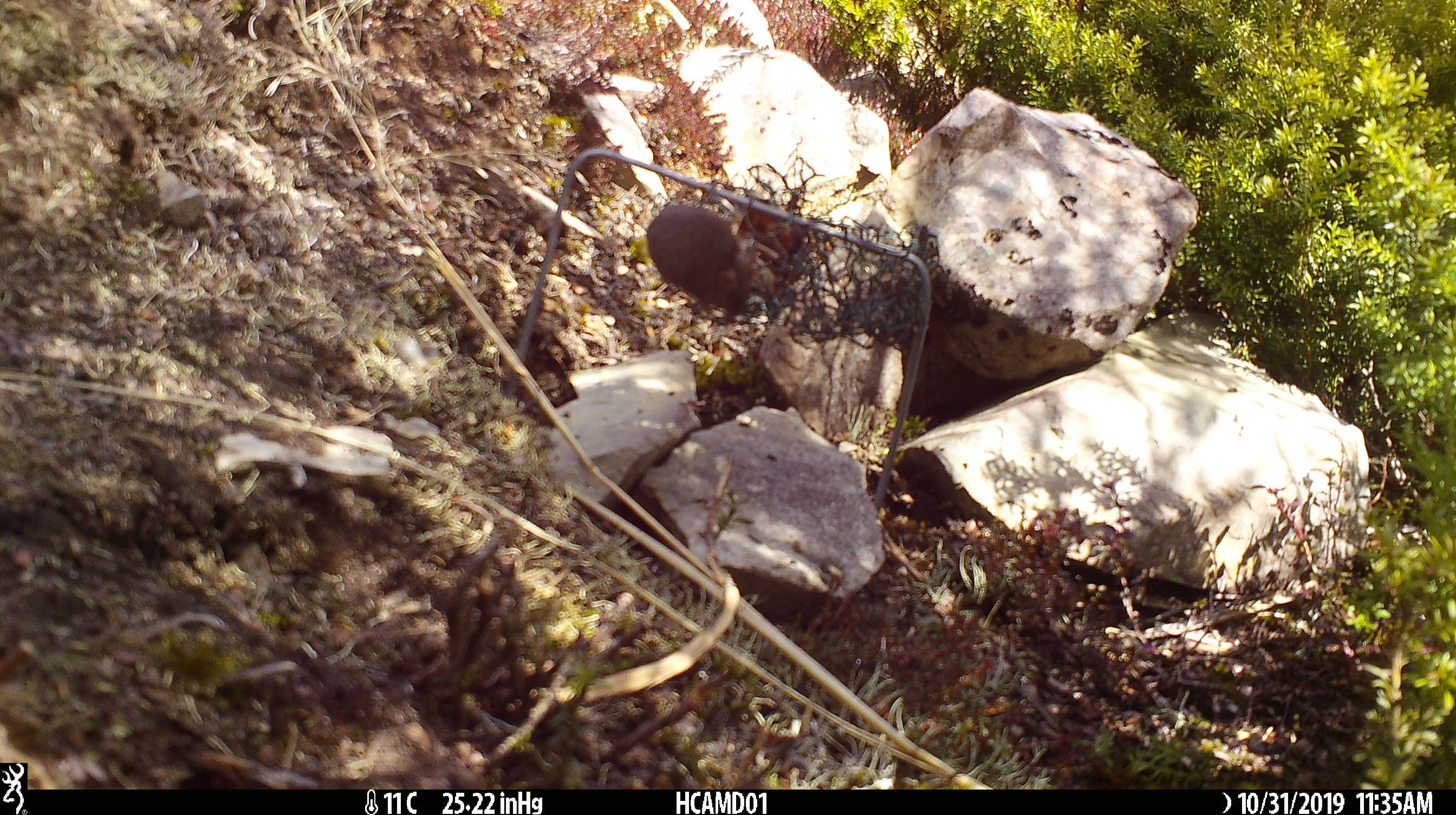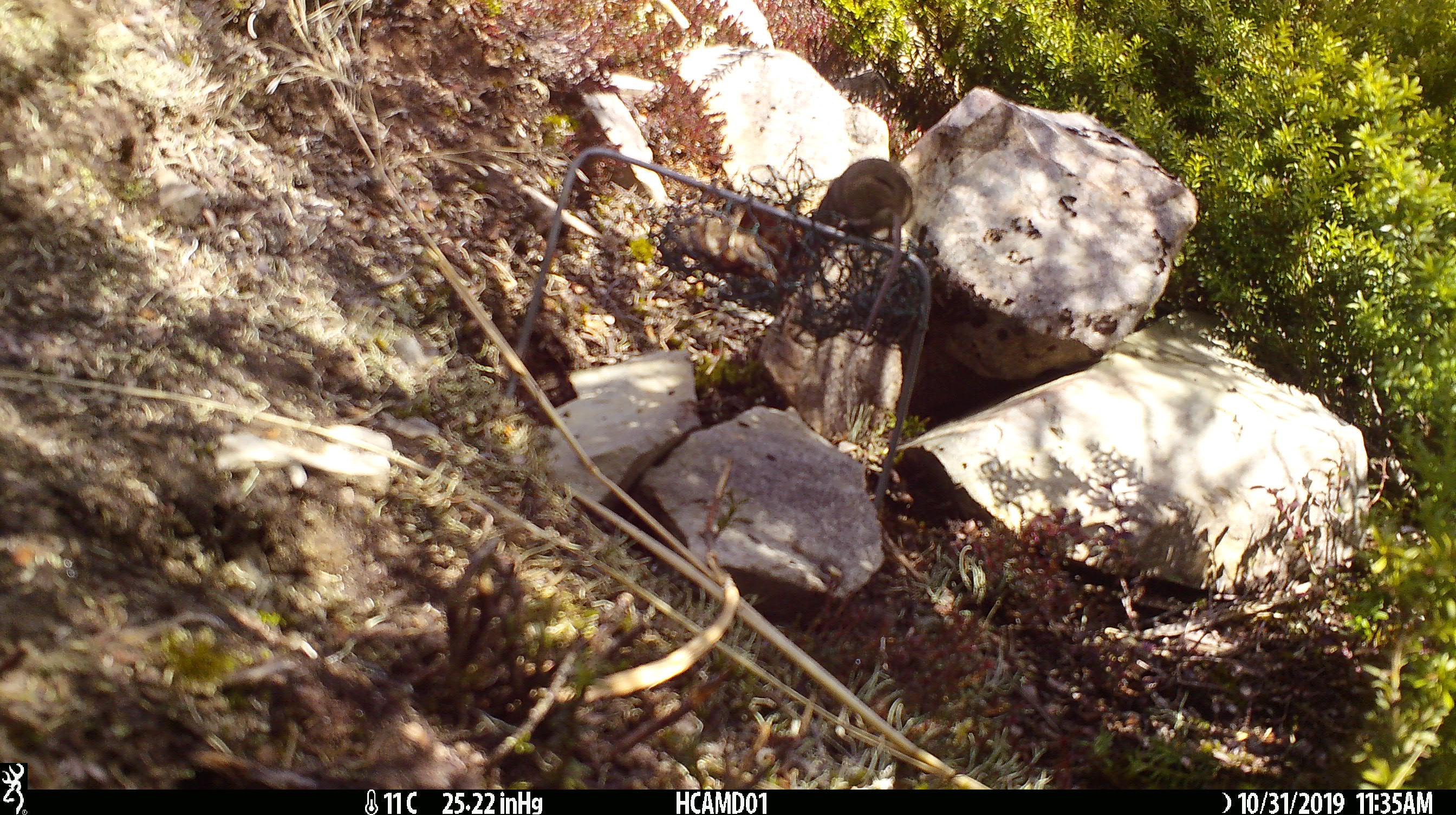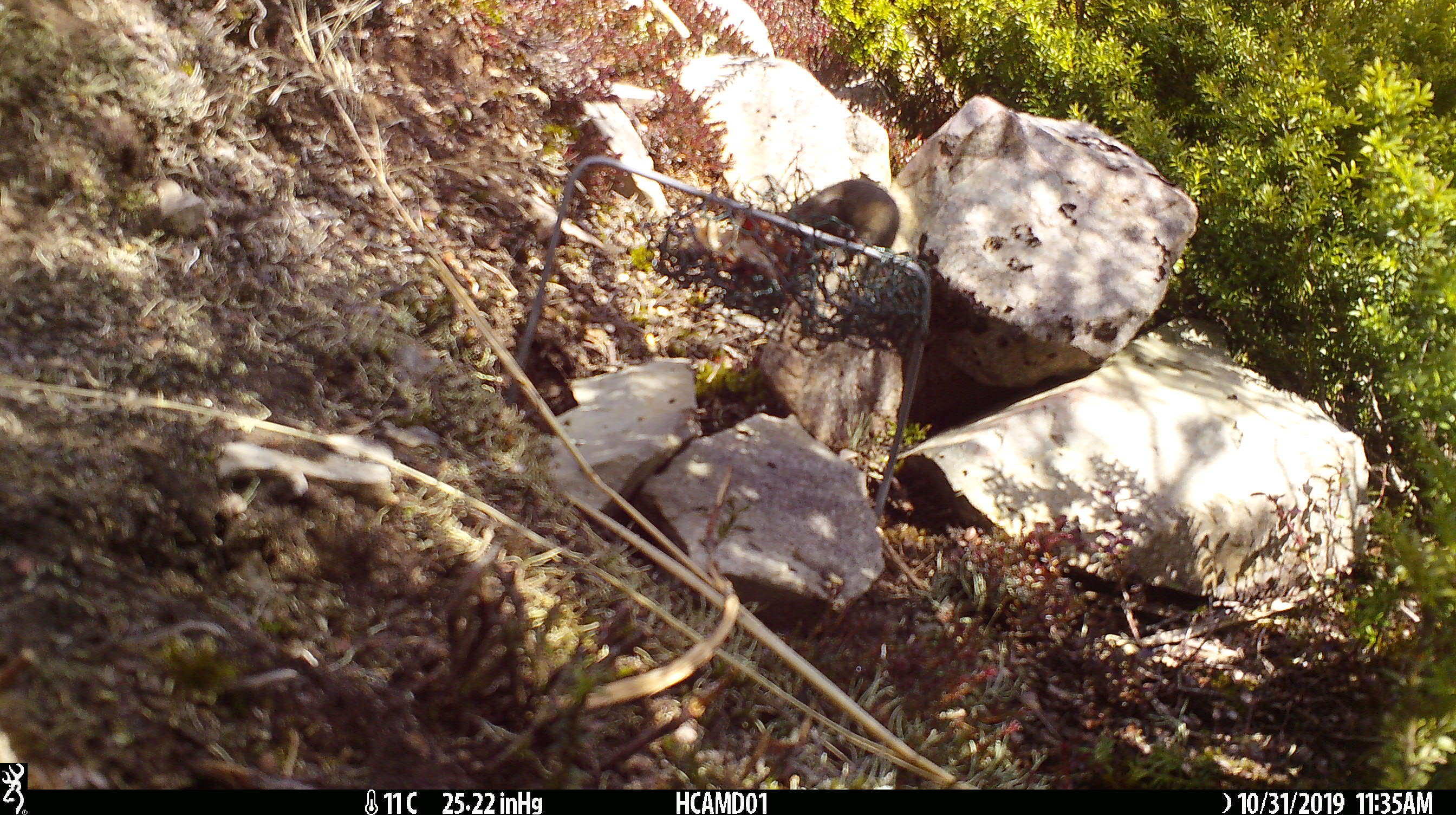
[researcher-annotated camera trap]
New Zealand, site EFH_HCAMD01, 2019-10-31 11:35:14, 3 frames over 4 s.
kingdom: Animalia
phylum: Chordata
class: Mammalia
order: Rodentia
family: Muridae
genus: Mus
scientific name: Mus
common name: mouse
Mouse (Mus).